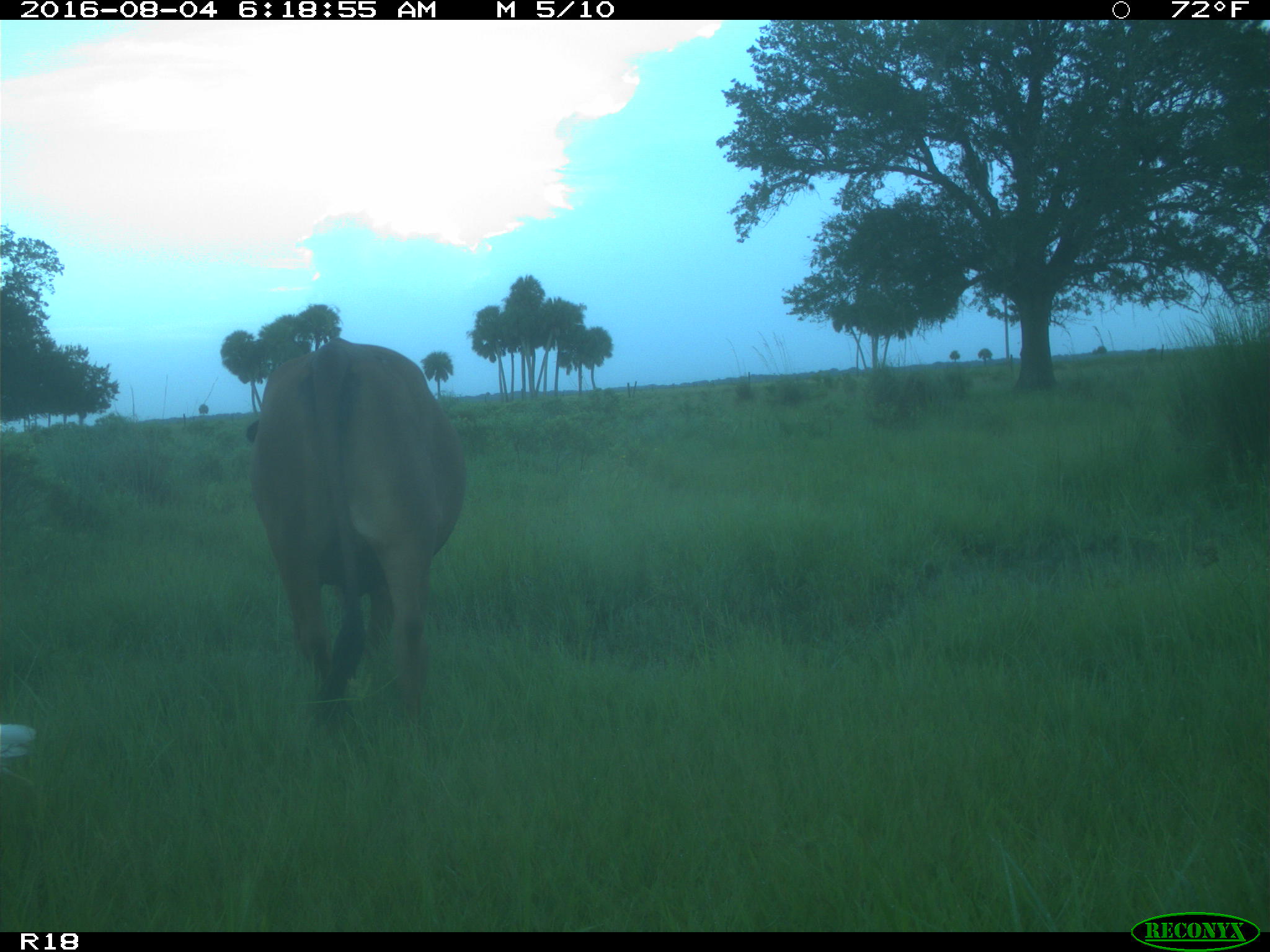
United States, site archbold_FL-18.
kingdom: Animalia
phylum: Chordata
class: Mammalia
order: Artiodactyla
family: Bovidae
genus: Bos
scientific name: Bos taurus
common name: domestic cow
Bos taurus (domestic cow).